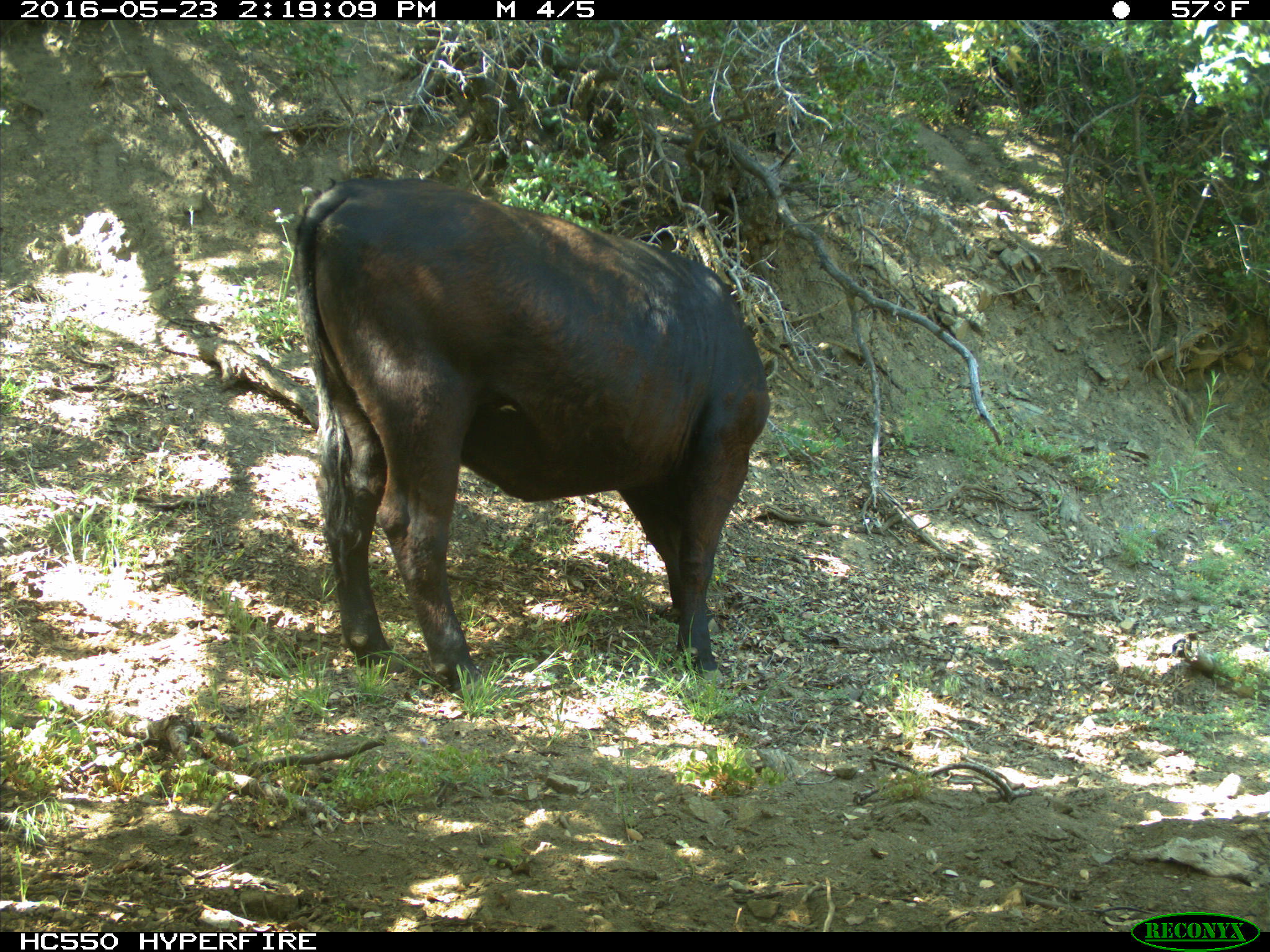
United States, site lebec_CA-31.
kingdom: Animalia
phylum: Chordata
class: Mammalia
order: Artiodactyla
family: Bovidae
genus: Bos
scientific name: Bos taurus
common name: domestic cow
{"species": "Bos taurus (domestic cow)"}